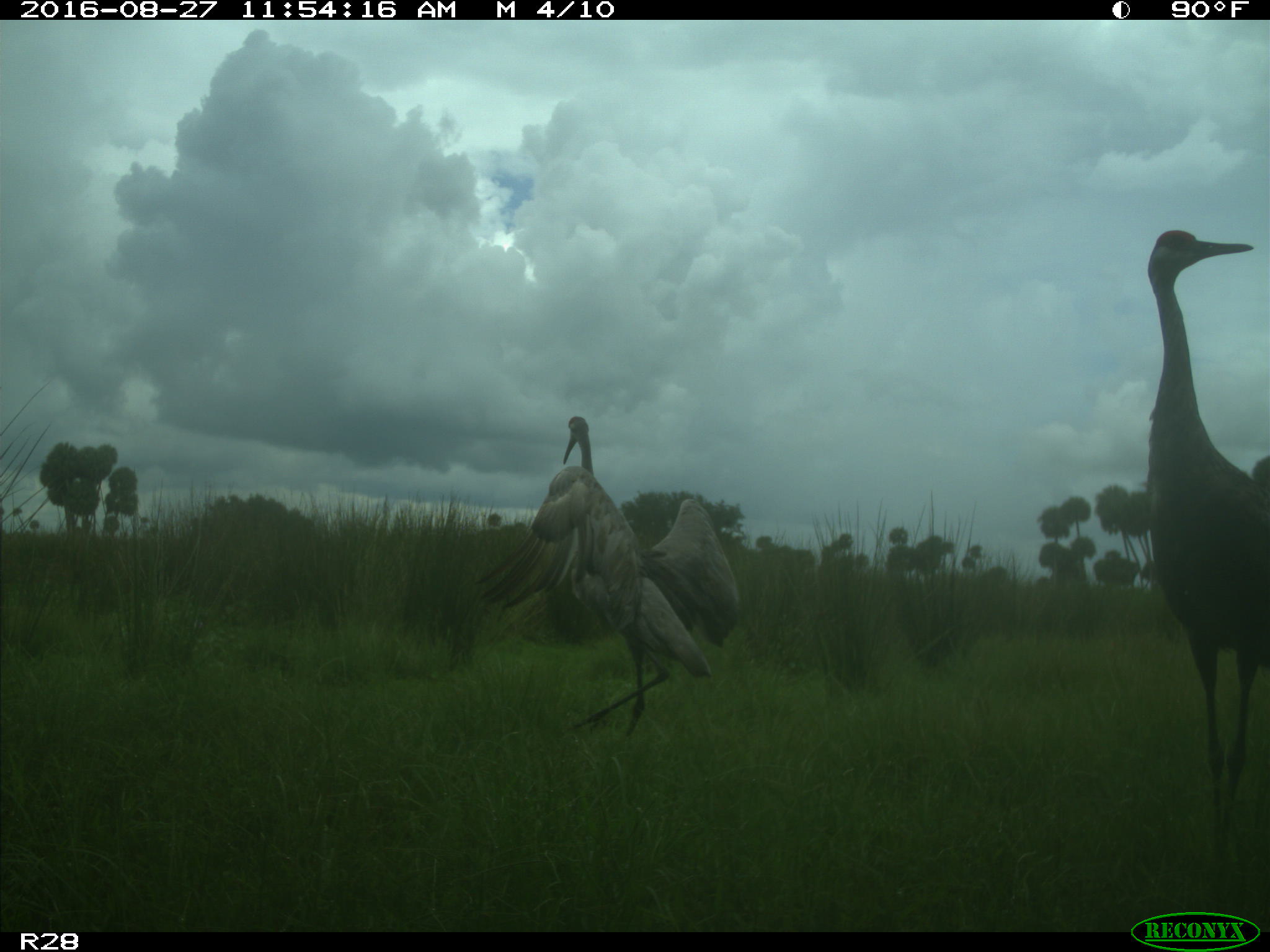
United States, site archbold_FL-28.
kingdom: Animalia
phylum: Chordata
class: Aves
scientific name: Aves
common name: birds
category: unidentified bird